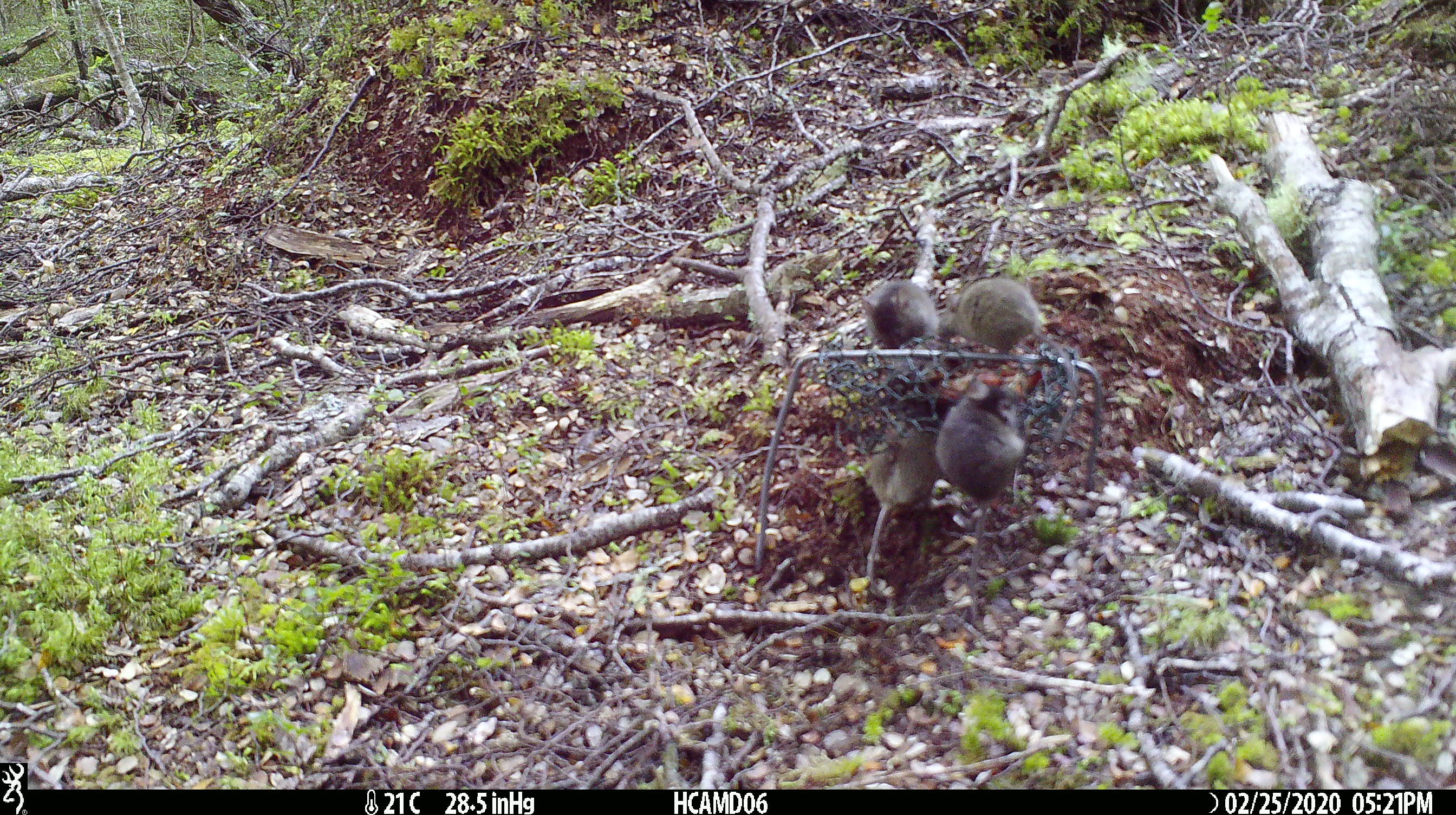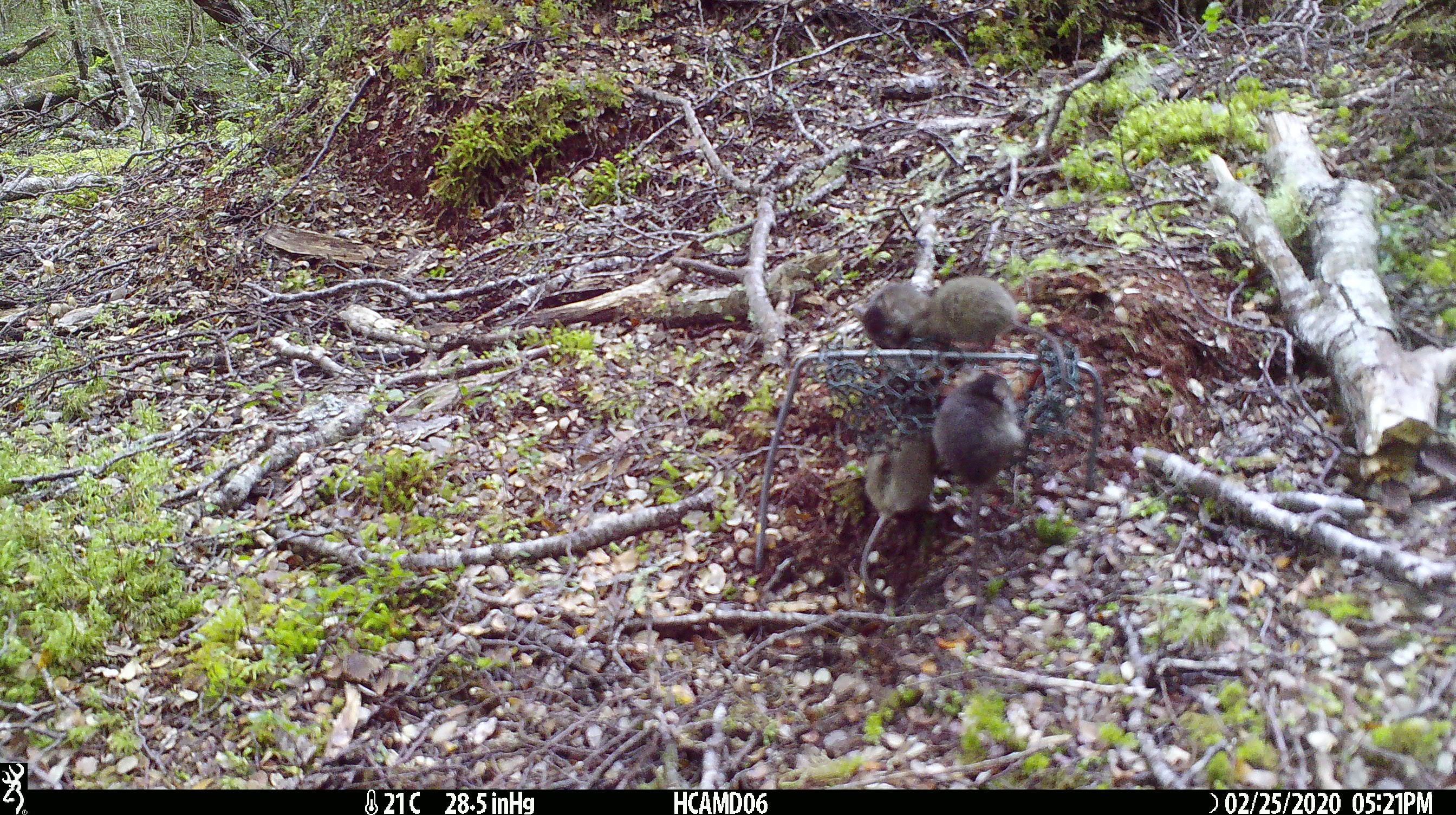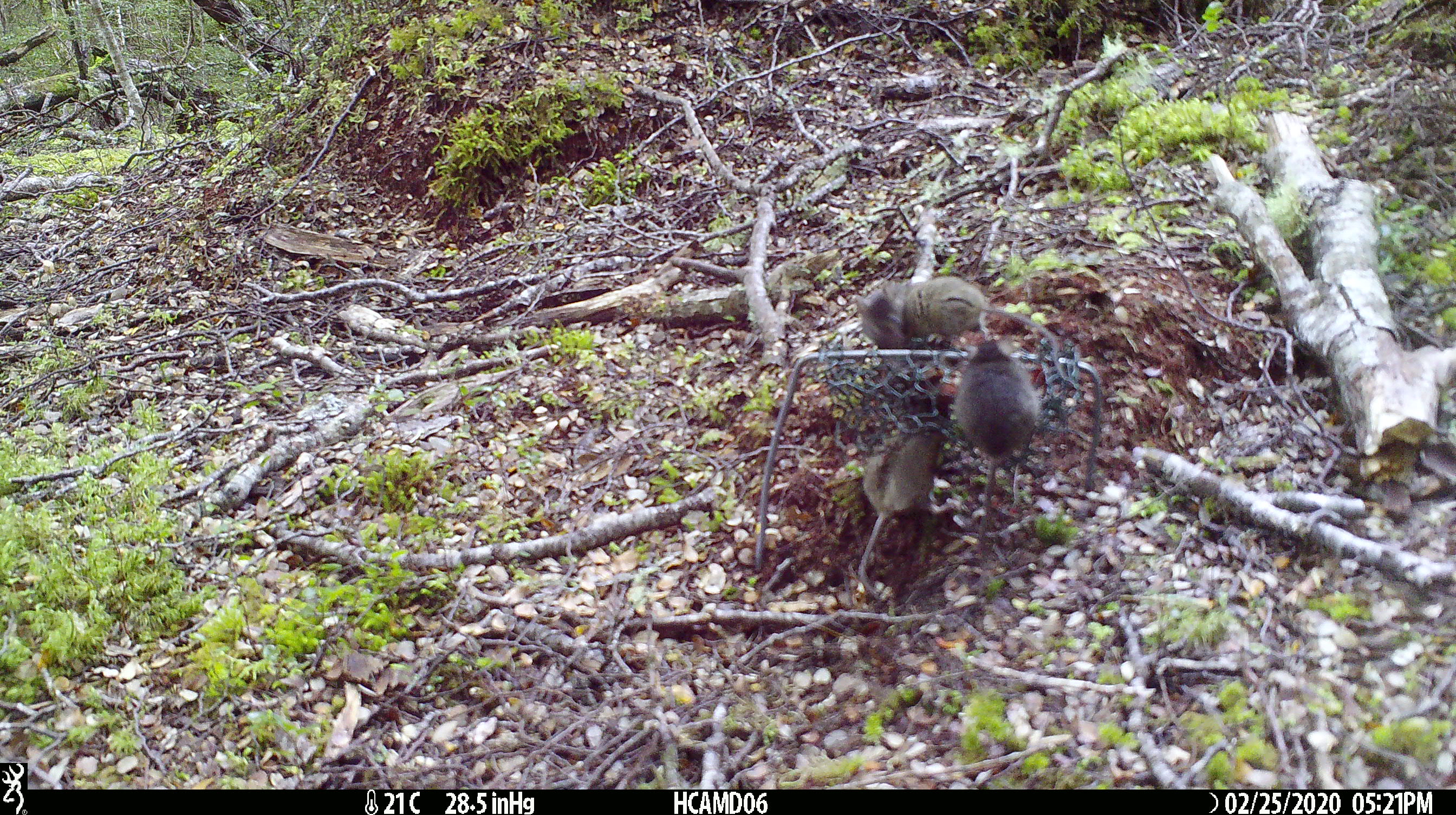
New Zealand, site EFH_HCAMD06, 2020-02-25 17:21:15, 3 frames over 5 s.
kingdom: Animalia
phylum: Chordata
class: Mammalia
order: Rodentia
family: Muridae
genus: Mus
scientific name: Mus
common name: mouse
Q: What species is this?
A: Mouse (Mus).